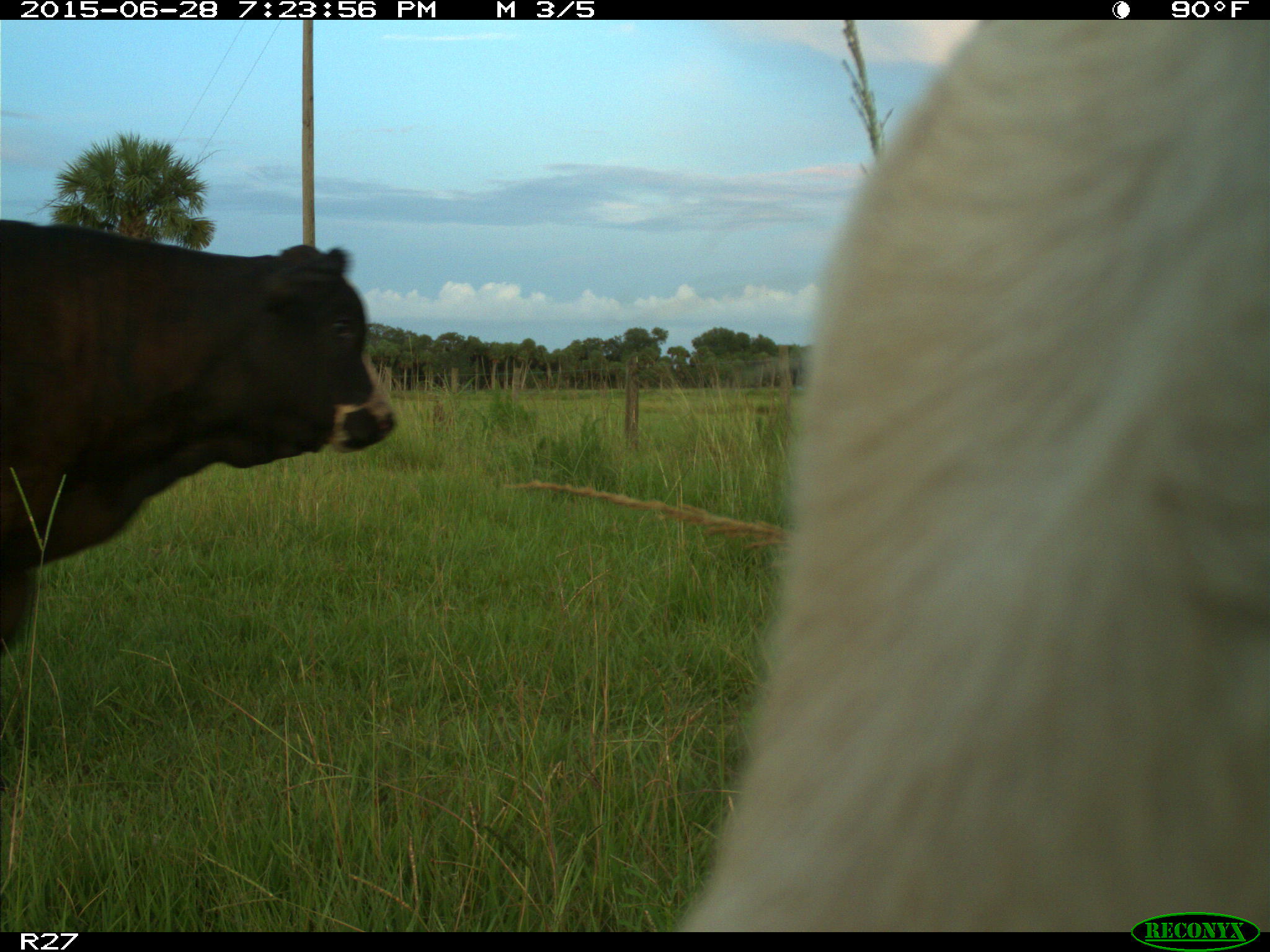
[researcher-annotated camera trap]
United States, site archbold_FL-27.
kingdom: Animalia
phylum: Chordata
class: Mammalia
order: Artiodactyla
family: Bovidae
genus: Bos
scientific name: Bos taurus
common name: domestic cow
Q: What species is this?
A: Bos taurus (domestic cow).